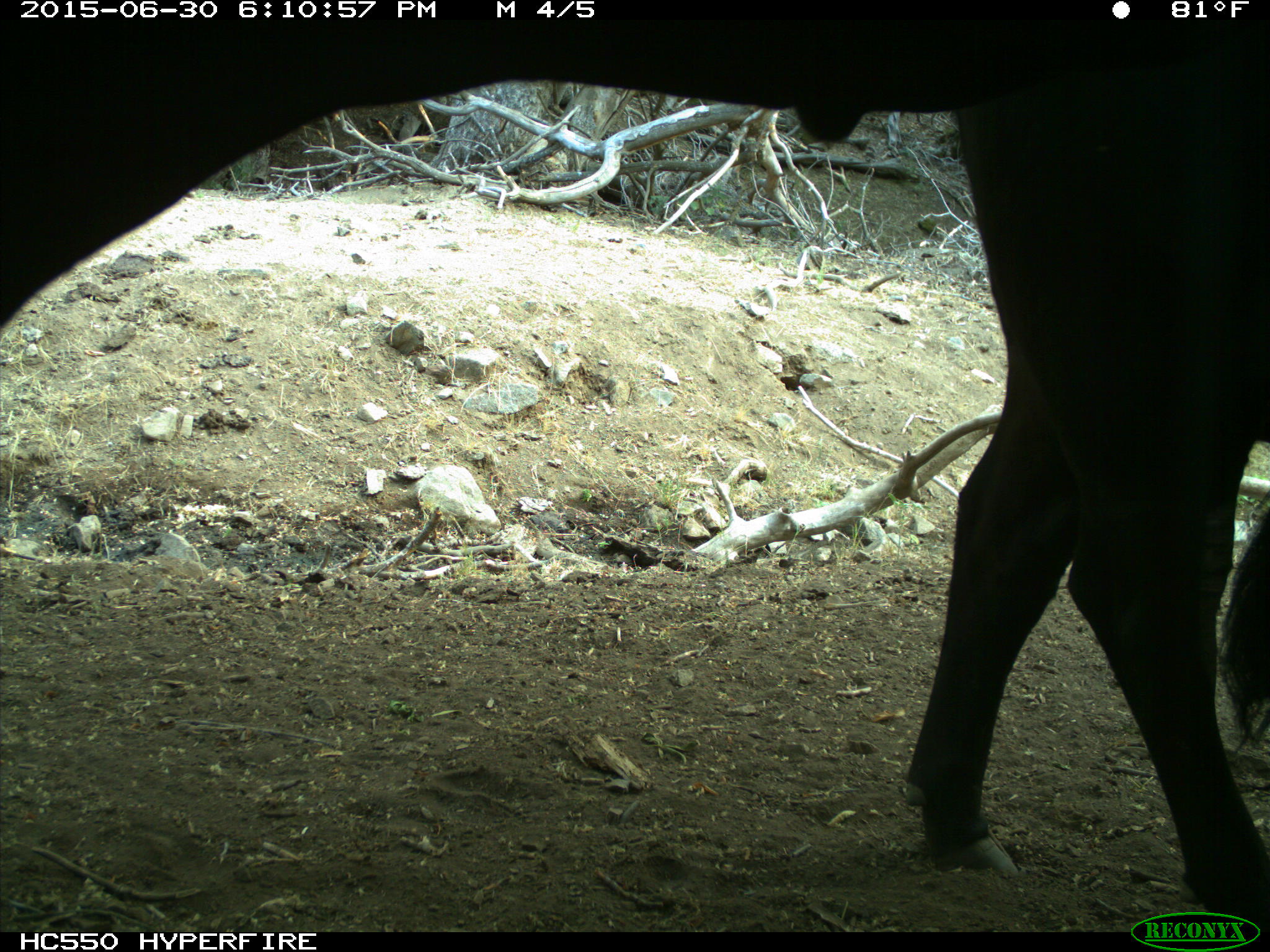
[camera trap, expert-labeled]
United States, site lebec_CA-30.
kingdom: Animalia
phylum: Chordata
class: Mammalia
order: Artiodactyla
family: Bovidae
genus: Bos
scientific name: Bos taurus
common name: domestic cow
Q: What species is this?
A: Bos taurus (domestic cow).